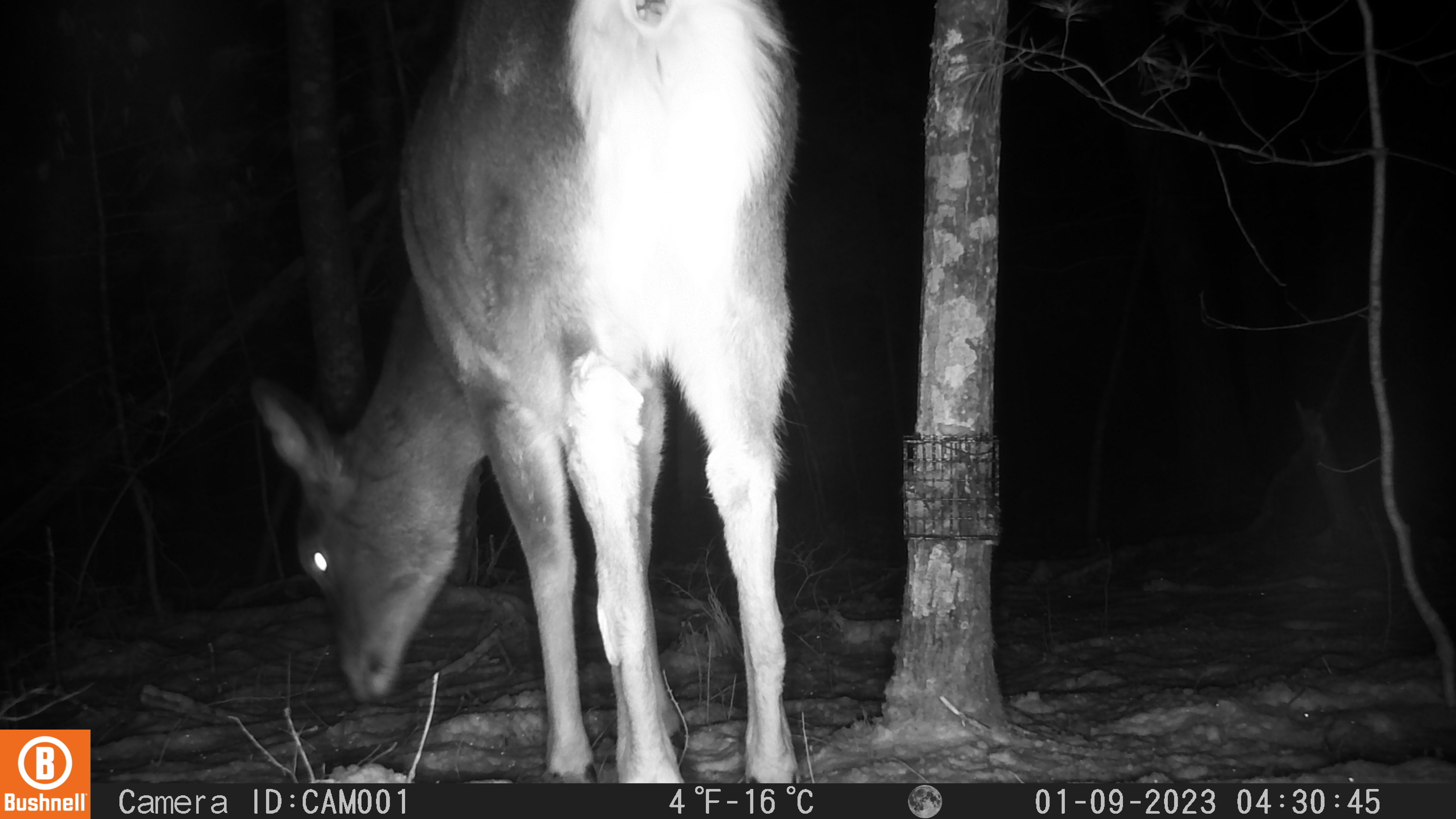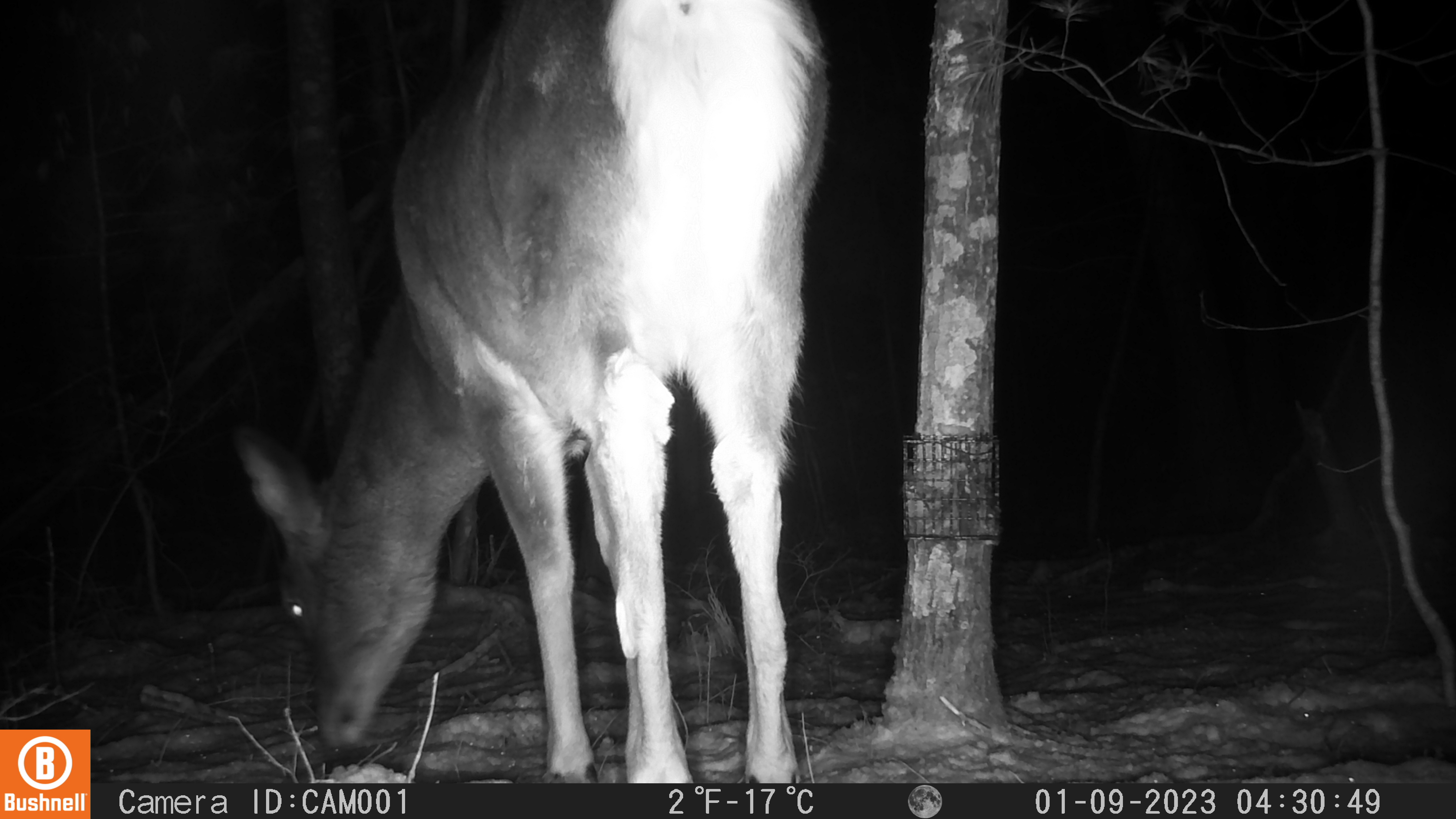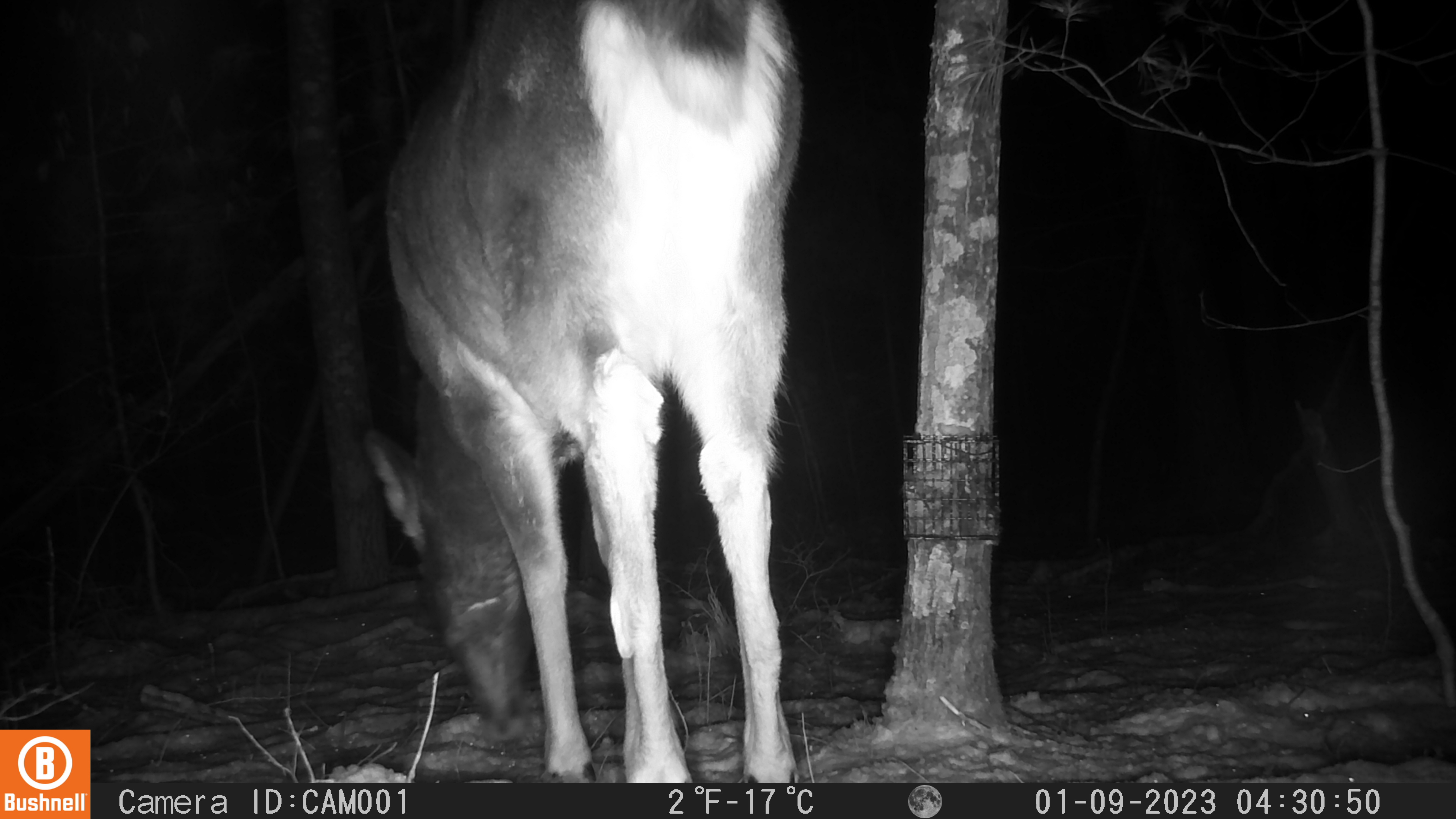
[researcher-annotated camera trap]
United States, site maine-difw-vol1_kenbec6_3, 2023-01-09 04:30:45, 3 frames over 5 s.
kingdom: Animalia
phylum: Chordata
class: Mammalia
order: Artiodactyla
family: Cervidae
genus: Odocoileus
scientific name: Odocoileus virginianus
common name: white-tailed deer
White-tailed deer (Odocoileus virginianus).